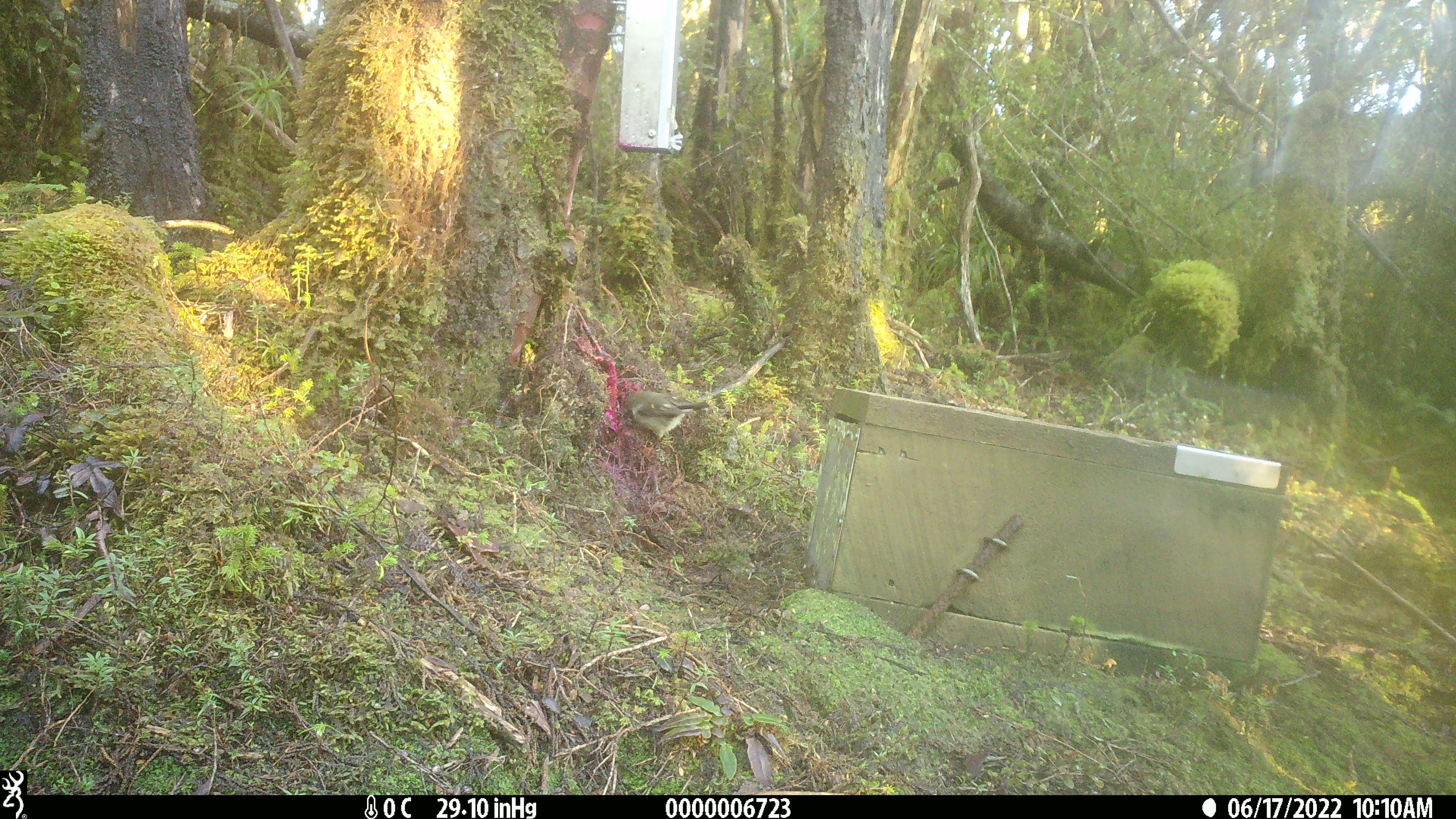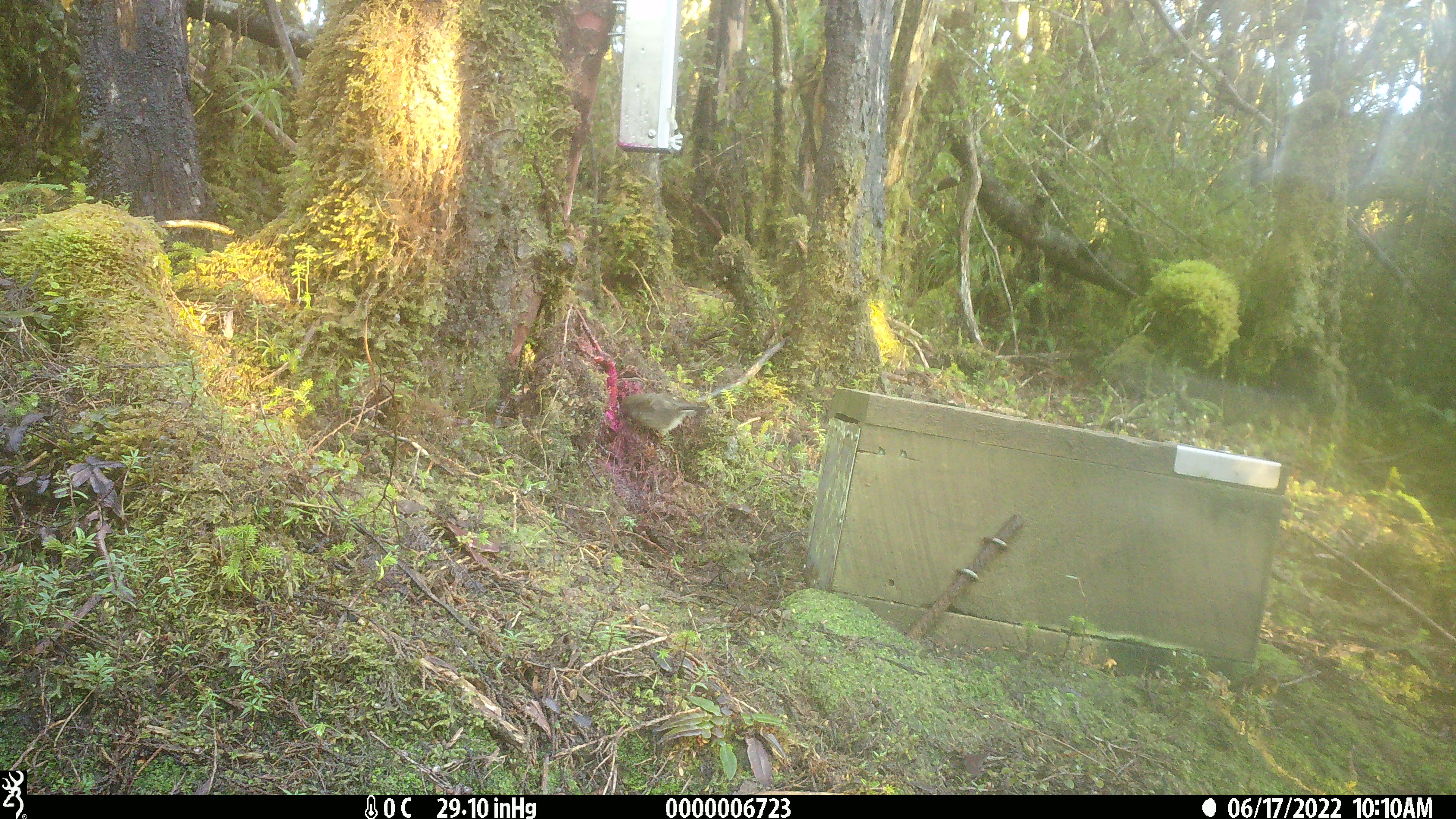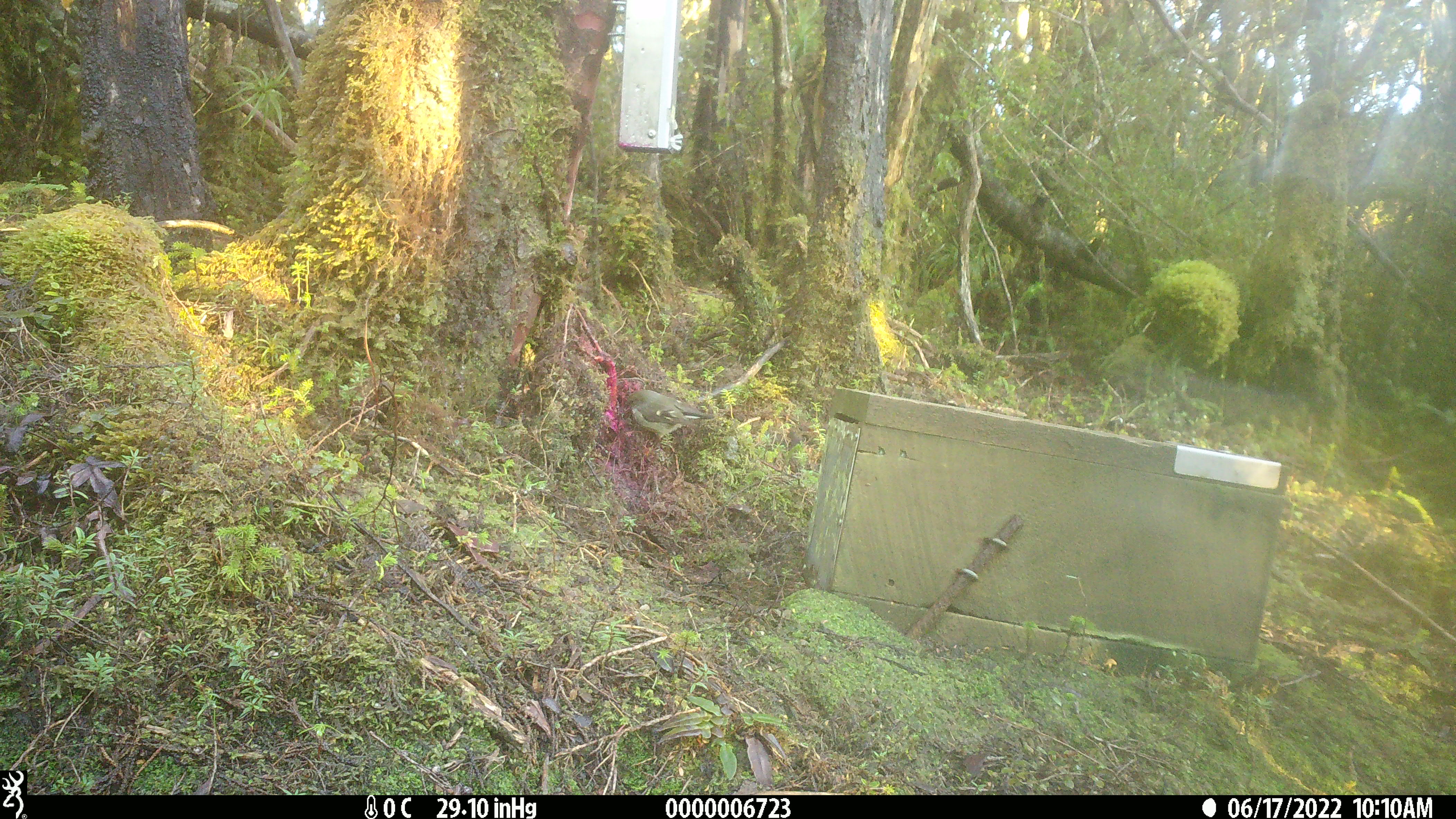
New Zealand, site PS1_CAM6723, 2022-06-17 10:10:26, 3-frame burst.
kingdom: Animalia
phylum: Chordata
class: Aves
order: Passeriformes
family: Petroicidae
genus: Petroica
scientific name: Petroica macrocephala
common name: tomtit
Tomtit (Petroica macrocephala).